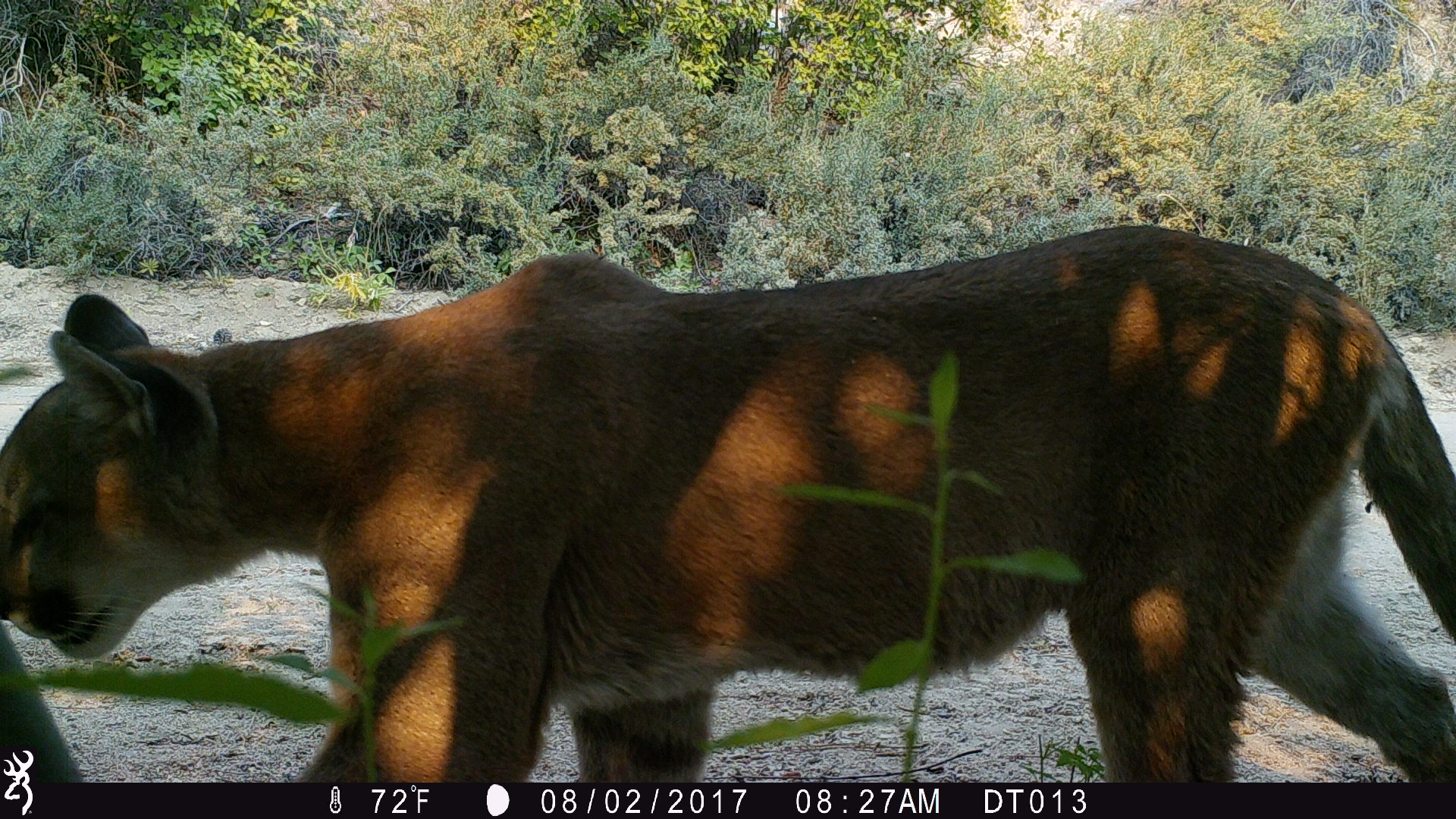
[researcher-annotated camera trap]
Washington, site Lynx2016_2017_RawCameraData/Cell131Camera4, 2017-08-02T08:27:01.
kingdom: Animalia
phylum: Chordata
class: Mammalia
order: Carnivora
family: Felidae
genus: Puma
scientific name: Puma concolor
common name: mountain lion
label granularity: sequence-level